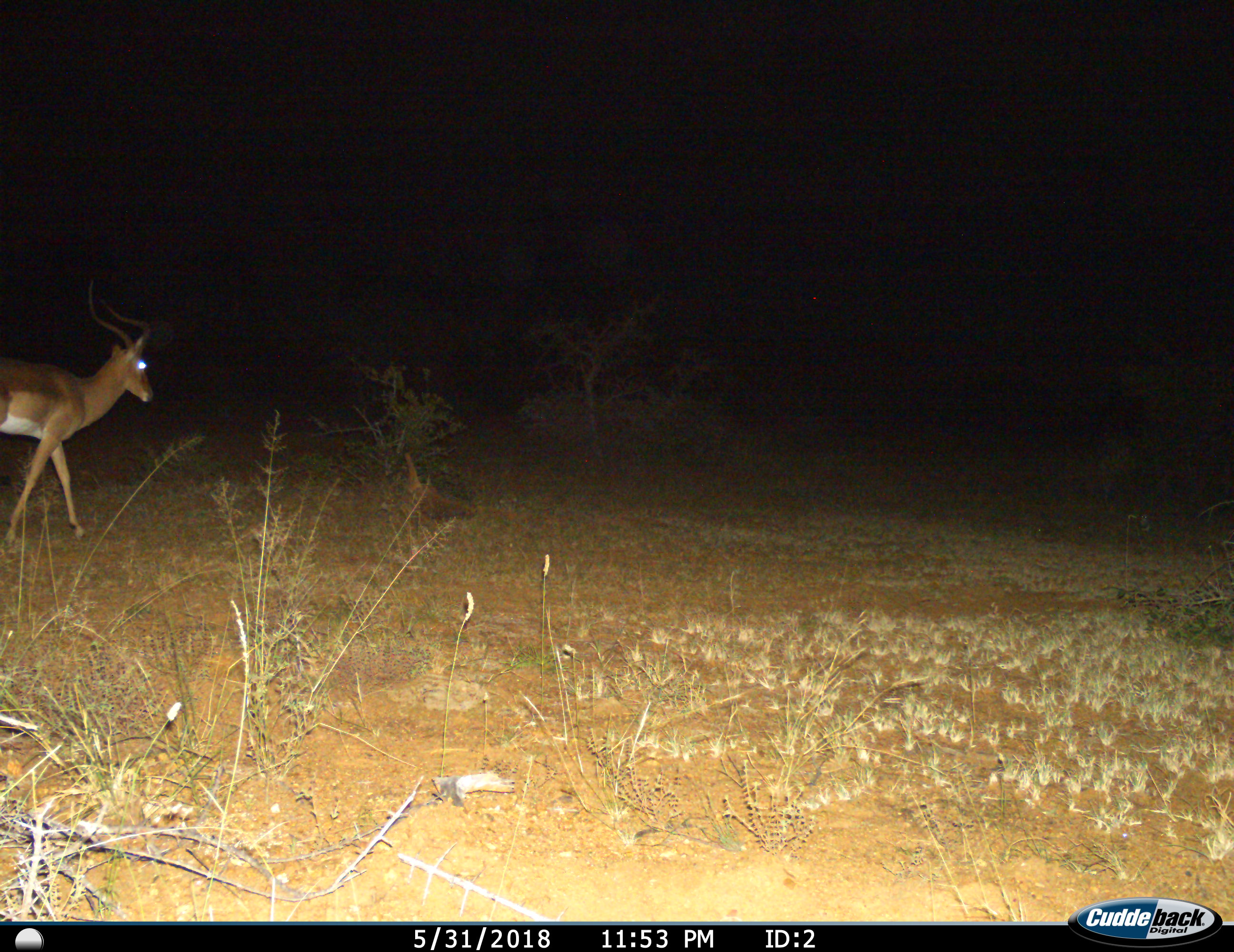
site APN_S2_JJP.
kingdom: Animalia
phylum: Chordata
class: Mammalia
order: Artiodactyla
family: Bovidae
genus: Aepyceros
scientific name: Aepyceros melampus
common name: impala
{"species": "impala (Aepyceros melampus)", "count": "1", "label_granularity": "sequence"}